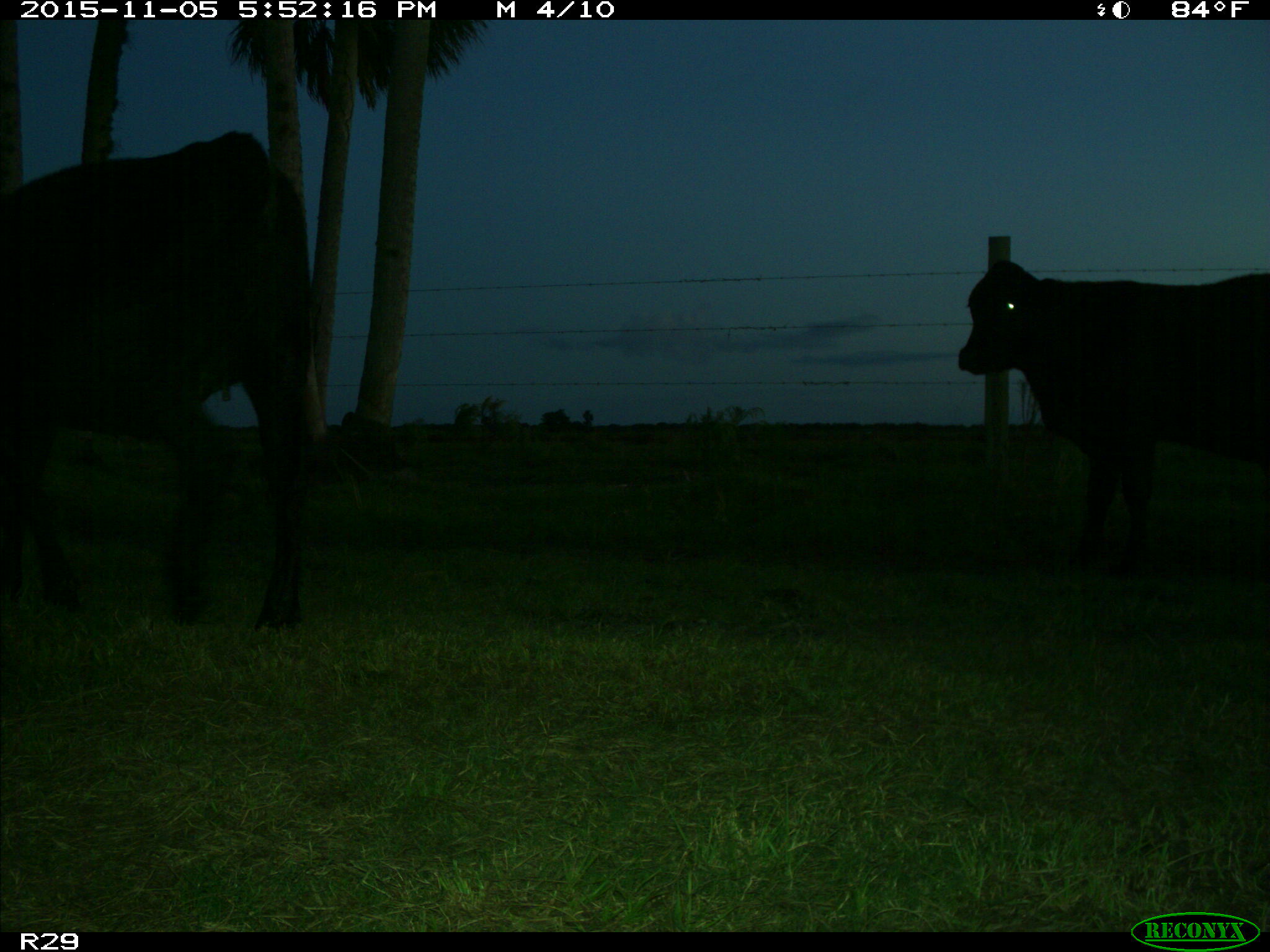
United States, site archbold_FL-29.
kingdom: Animalia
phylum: Chordata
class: Mammalia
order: Artiodactyla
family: Bovidae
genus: Bos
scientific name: Bos taurus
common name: domestic cow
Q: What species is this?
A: Bos taurus (domestic cow).